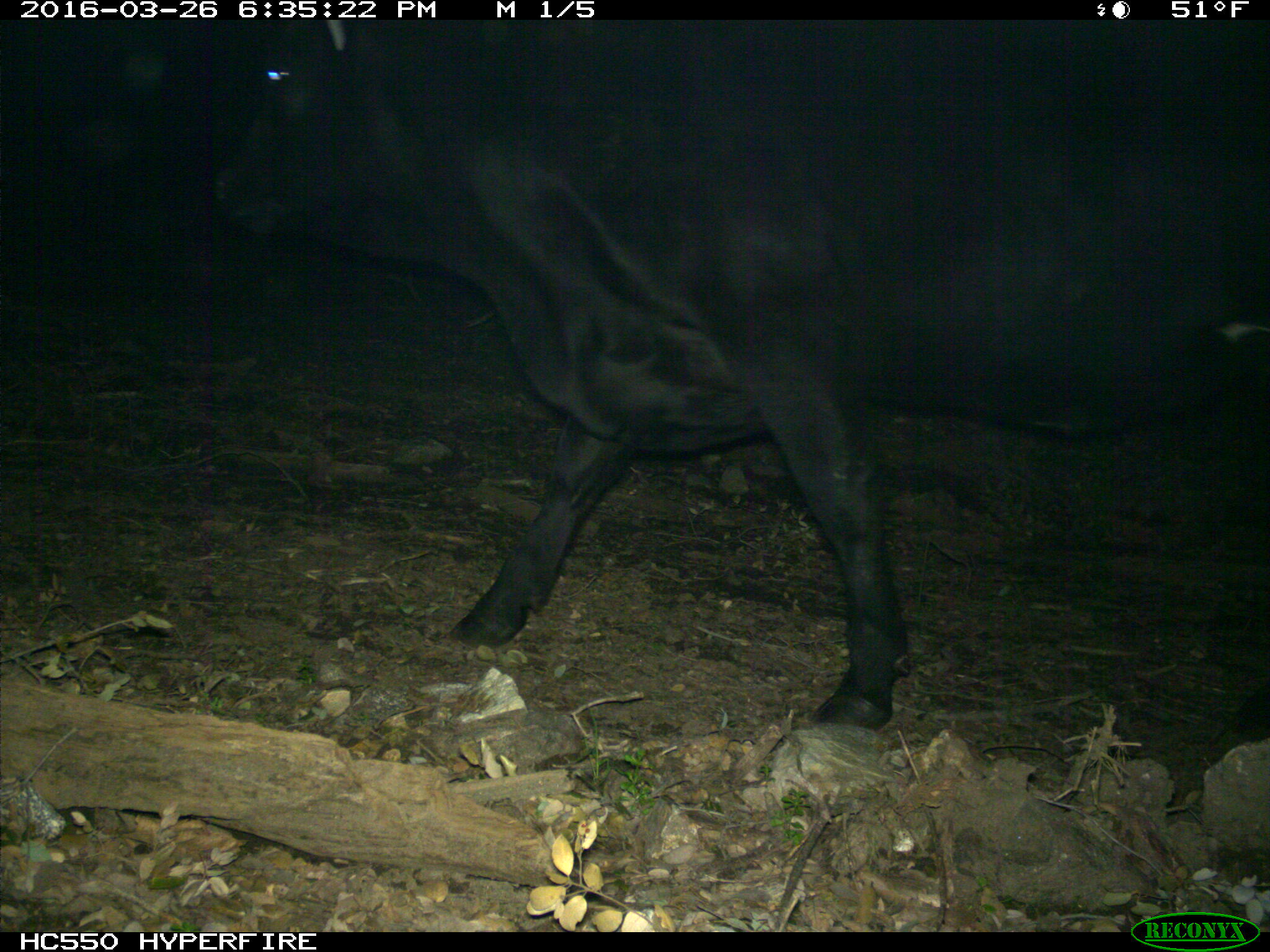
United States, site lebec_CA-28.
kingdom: Animalia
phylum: Chordata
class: Mammalia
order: Artiodactyla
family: Bovidae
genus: Bos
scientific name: Bos taurus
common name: domestic cow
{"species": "Bos taurus (domestic cow)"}